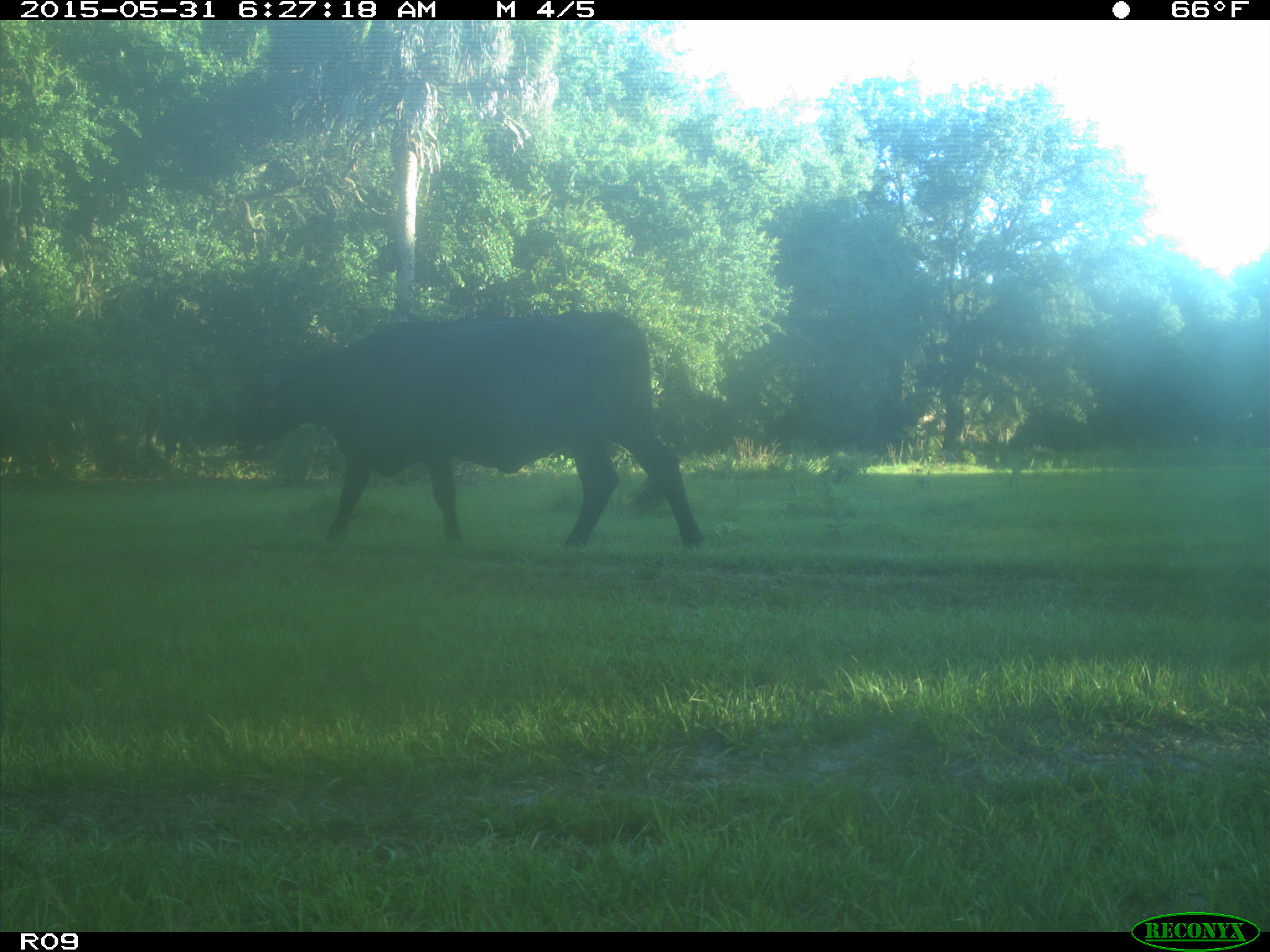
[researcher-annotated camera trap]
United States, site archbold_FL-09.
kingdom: Animalia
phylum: Chordata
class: Mammalia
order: Artiodactyla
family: Bovidae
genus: Bos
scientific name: Bos taurus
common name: domestic cow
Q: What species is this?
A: Bos taurus (domestic cow).